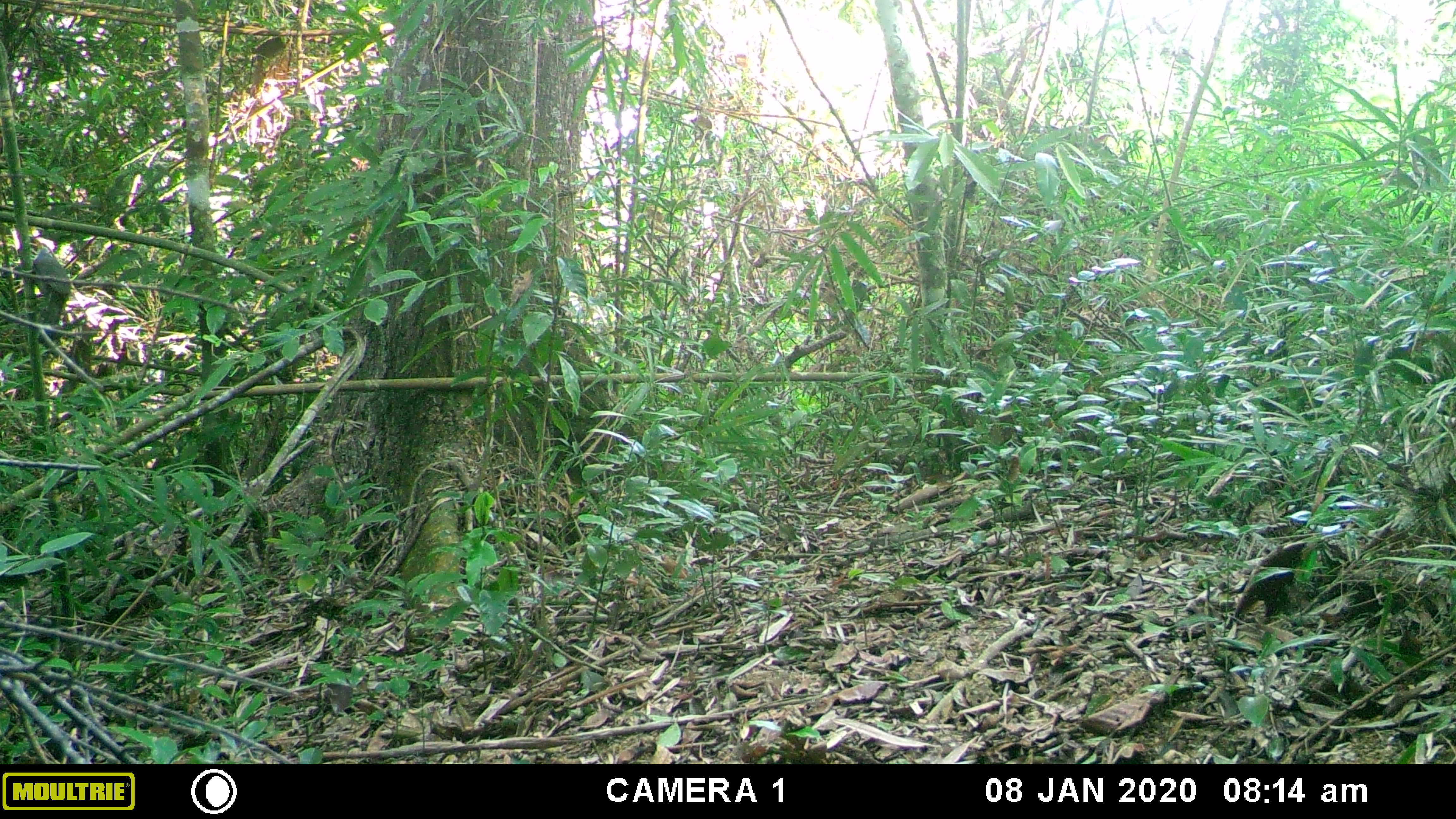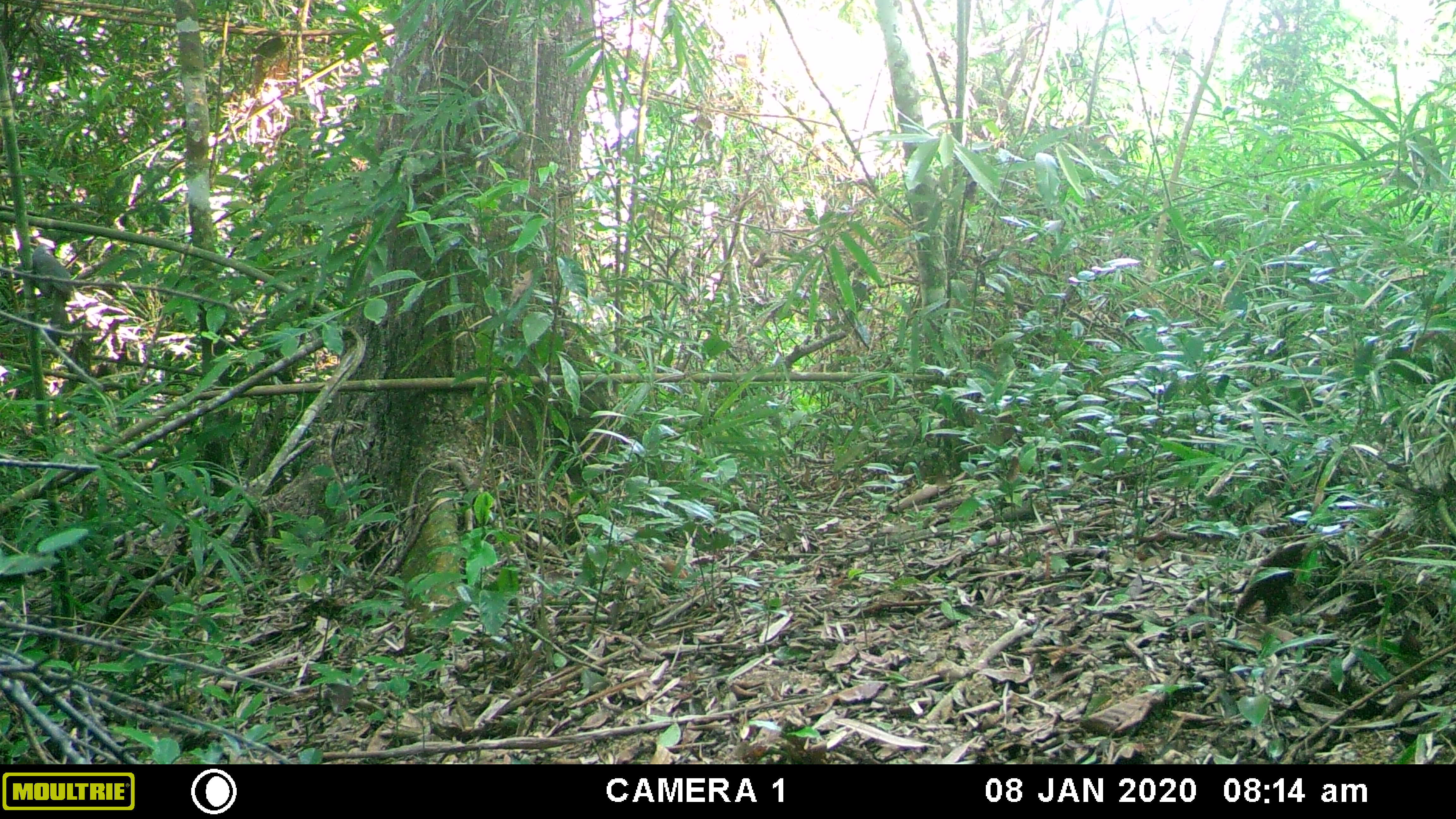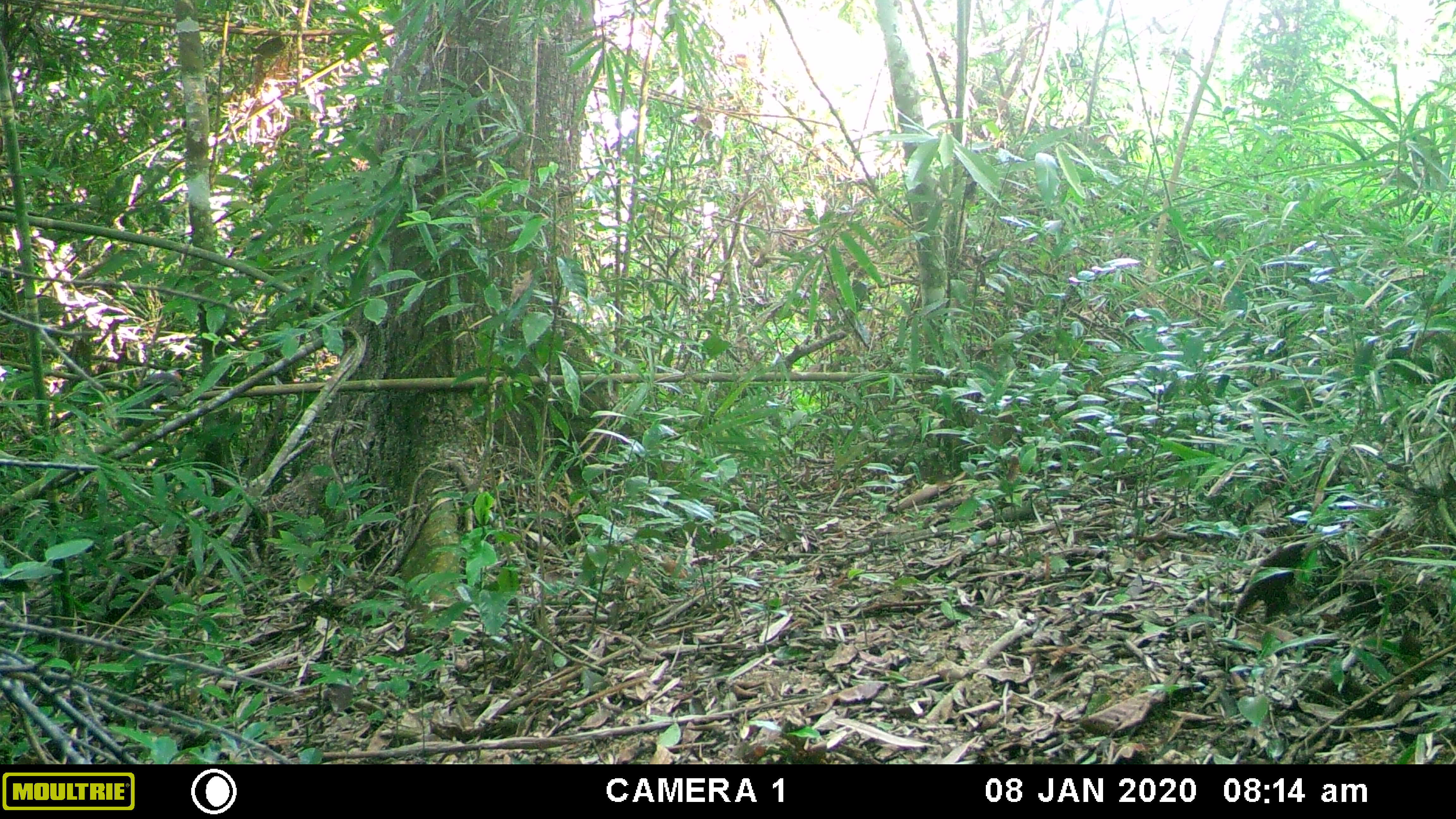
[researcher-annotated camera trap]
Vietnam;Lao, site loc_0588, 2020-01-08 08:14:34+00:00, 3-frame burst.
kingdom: Animalia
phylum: Chordata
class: Aves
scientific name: Aves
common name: bird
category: unidentified bird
Unidentified bird (bird) (Aves). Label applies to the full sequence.